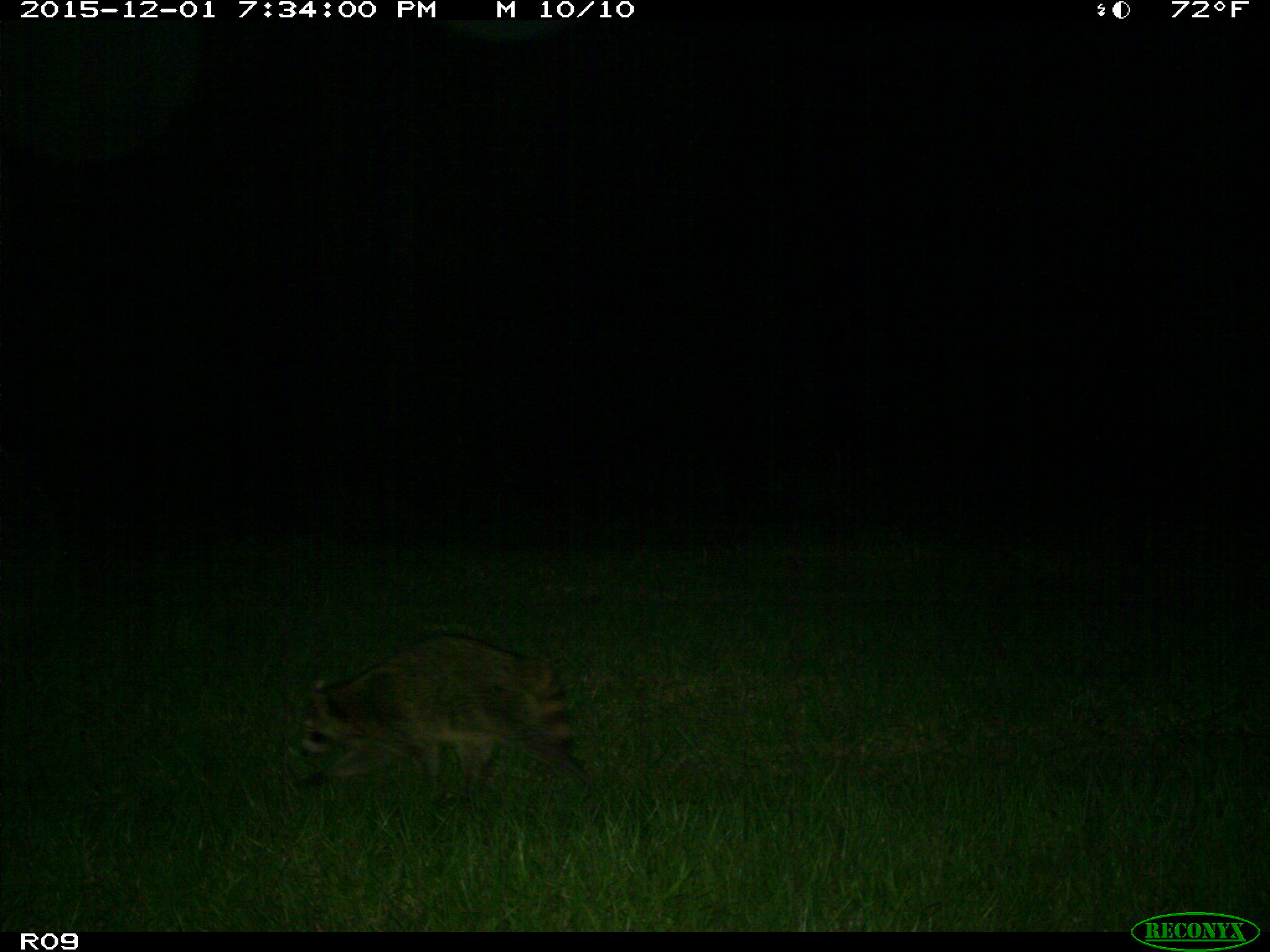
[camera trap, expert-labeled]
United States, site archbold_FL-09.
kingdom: Animalia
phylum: Chordata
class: Mammalia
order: Carnivora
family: Procyonidae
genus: Procyon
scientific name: Procyon lotor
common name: common raccoon